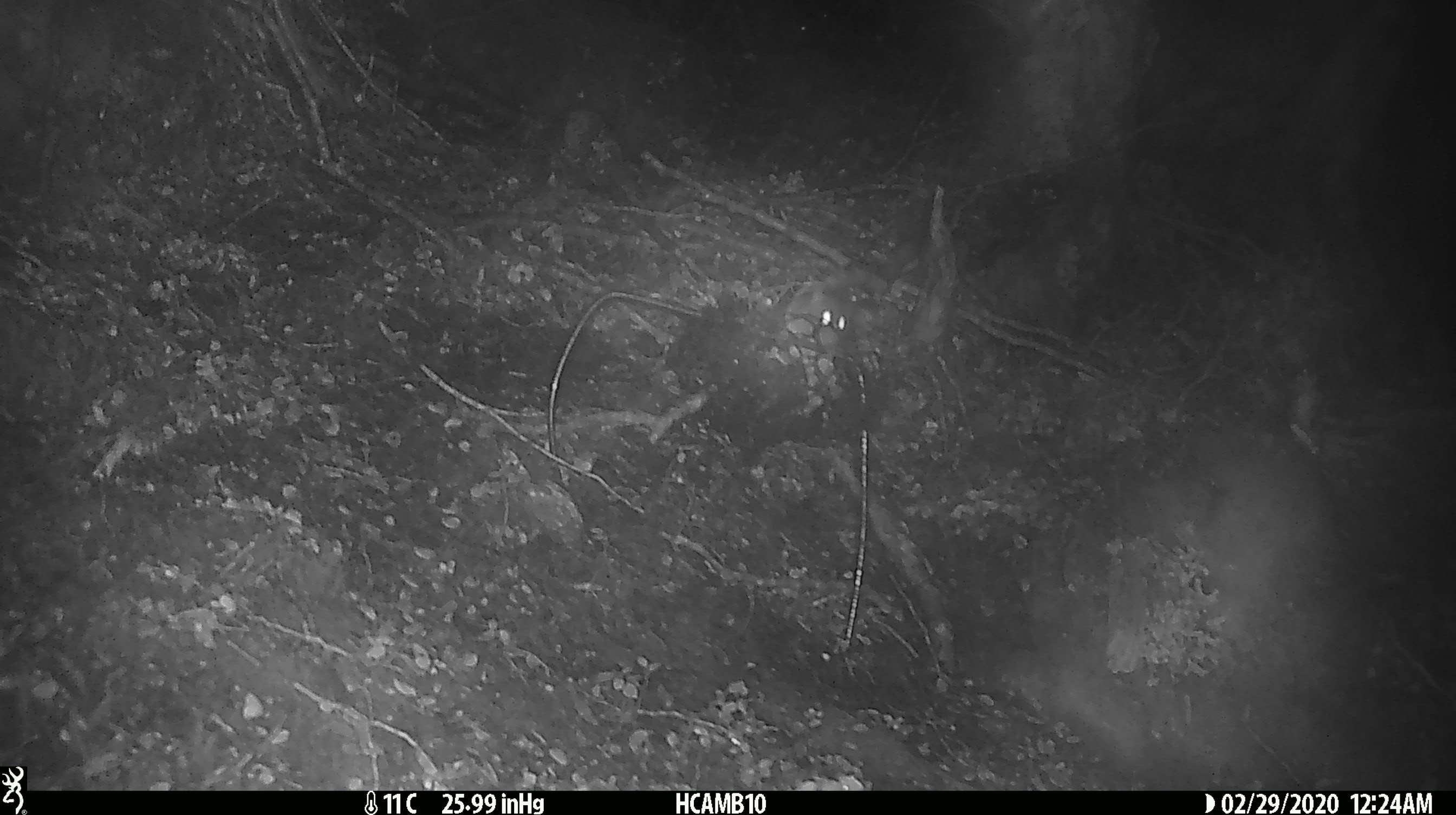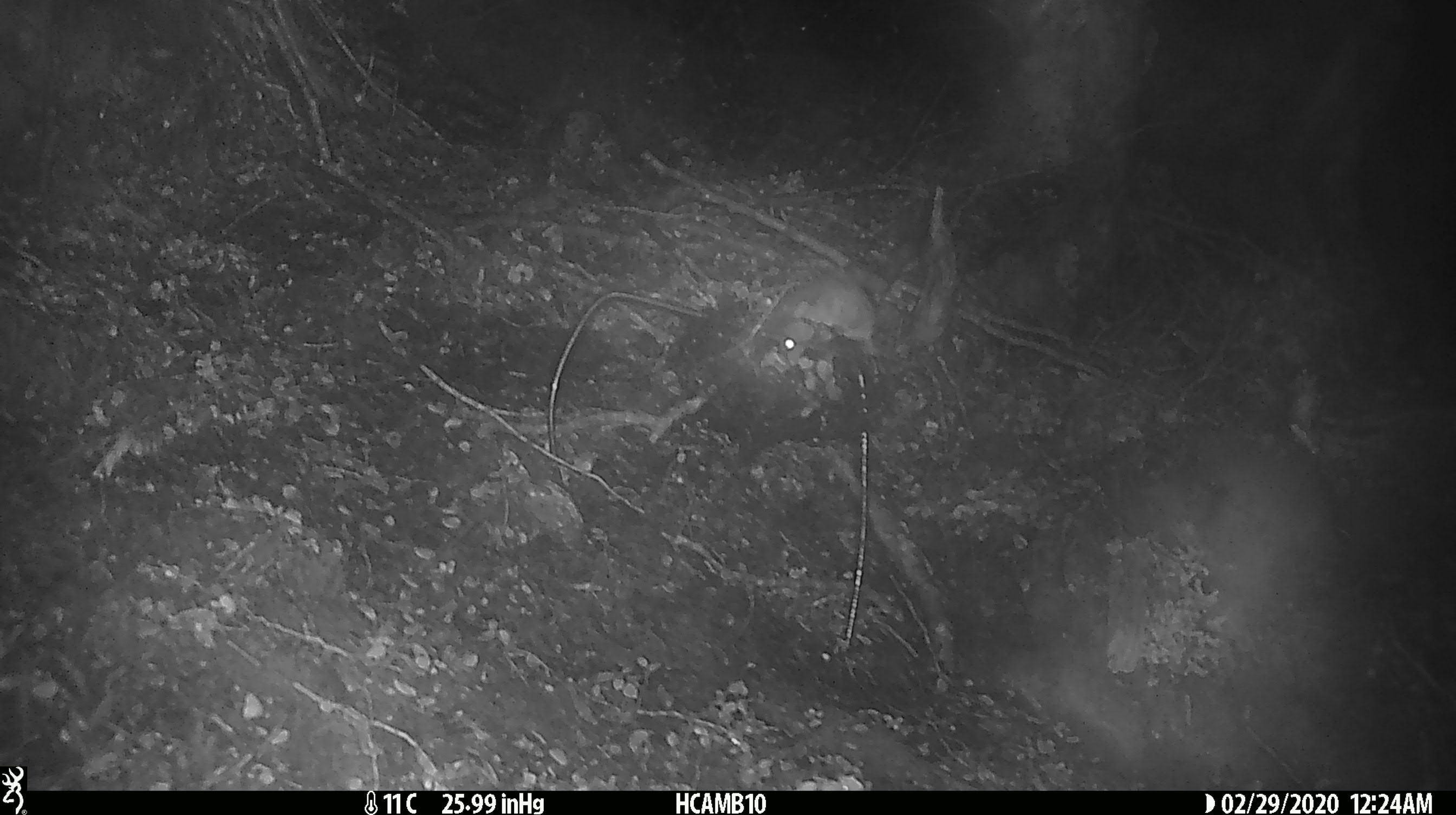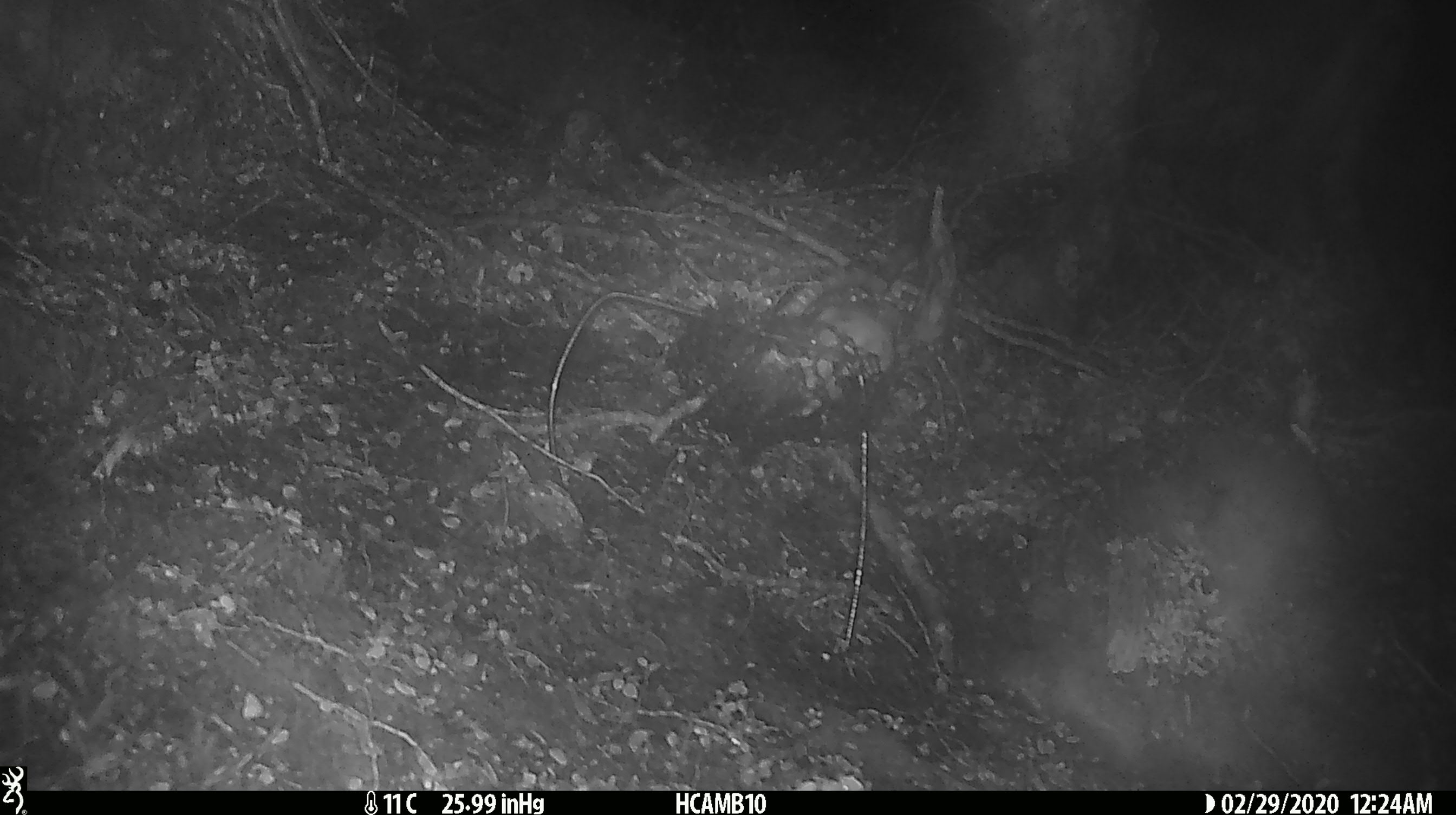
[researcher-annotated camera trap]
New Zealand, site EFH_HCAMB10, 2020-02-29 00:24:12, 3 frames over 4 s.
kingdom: Animalia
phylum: Chordata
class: Mammalia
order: Rodentia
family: Muridae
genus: Mus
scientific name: Mus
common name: mouse